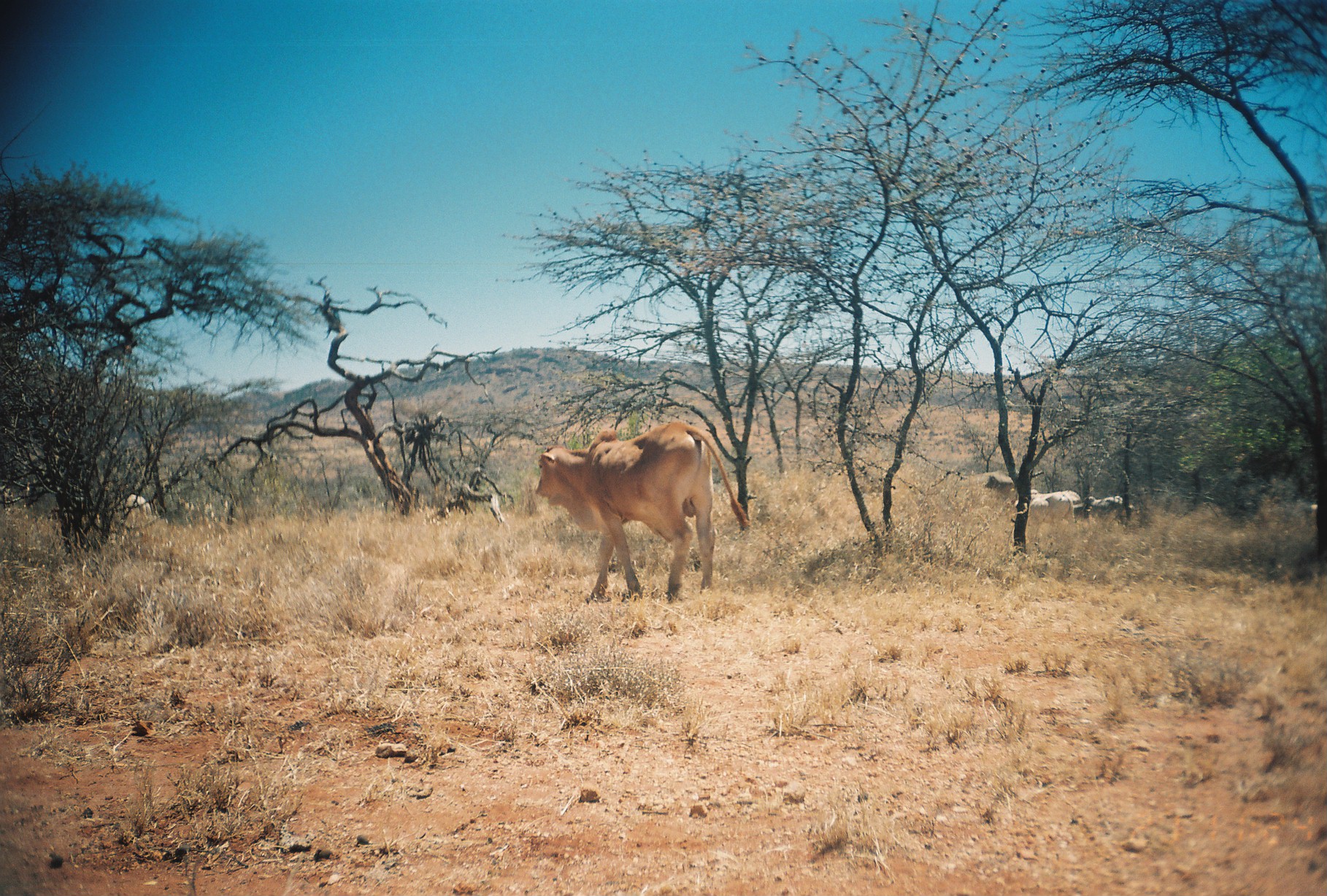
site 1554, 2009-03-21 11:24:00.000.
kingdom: Animalia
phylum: Chordata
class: Mammalia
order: Artiodactyla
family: Bovidae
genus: Bos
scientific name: Bos taurus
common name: domestic cattle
Bos taurus (domestic cattle), count 6.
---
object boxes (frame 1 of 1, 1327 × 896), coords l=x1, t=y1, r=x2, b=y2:
bos taurus: l=534, t=419, r=751, b=605; l=105, t=492, r=153, b=531; l=1082, t=495, r=1133, b=528; l=1029, t=493, r=1075, b=529; l=1028, t=488, r=1082, b=510; l=1013, t=498, r=1049, b=525; l=983, t=474, r=1018, b=501